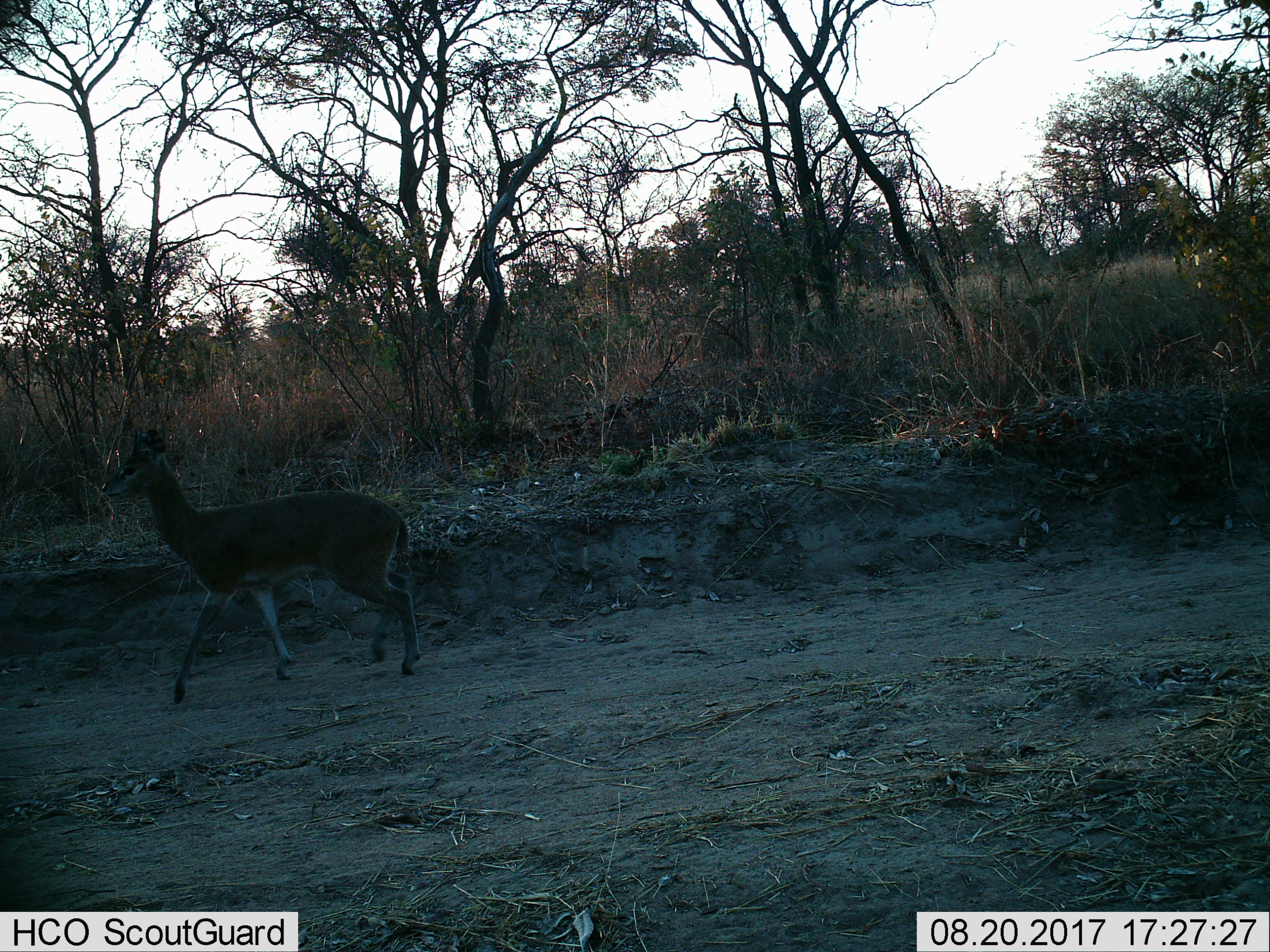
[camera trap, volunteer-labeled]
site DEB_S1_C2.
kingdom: Animalia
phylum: Chordata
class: Mammalia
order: Artiodactyla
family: Bovidae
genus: Sylvicapra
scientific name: Sylvicapra grimmia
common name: common duiker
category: duikercommongrey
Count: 1.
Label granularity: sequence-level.